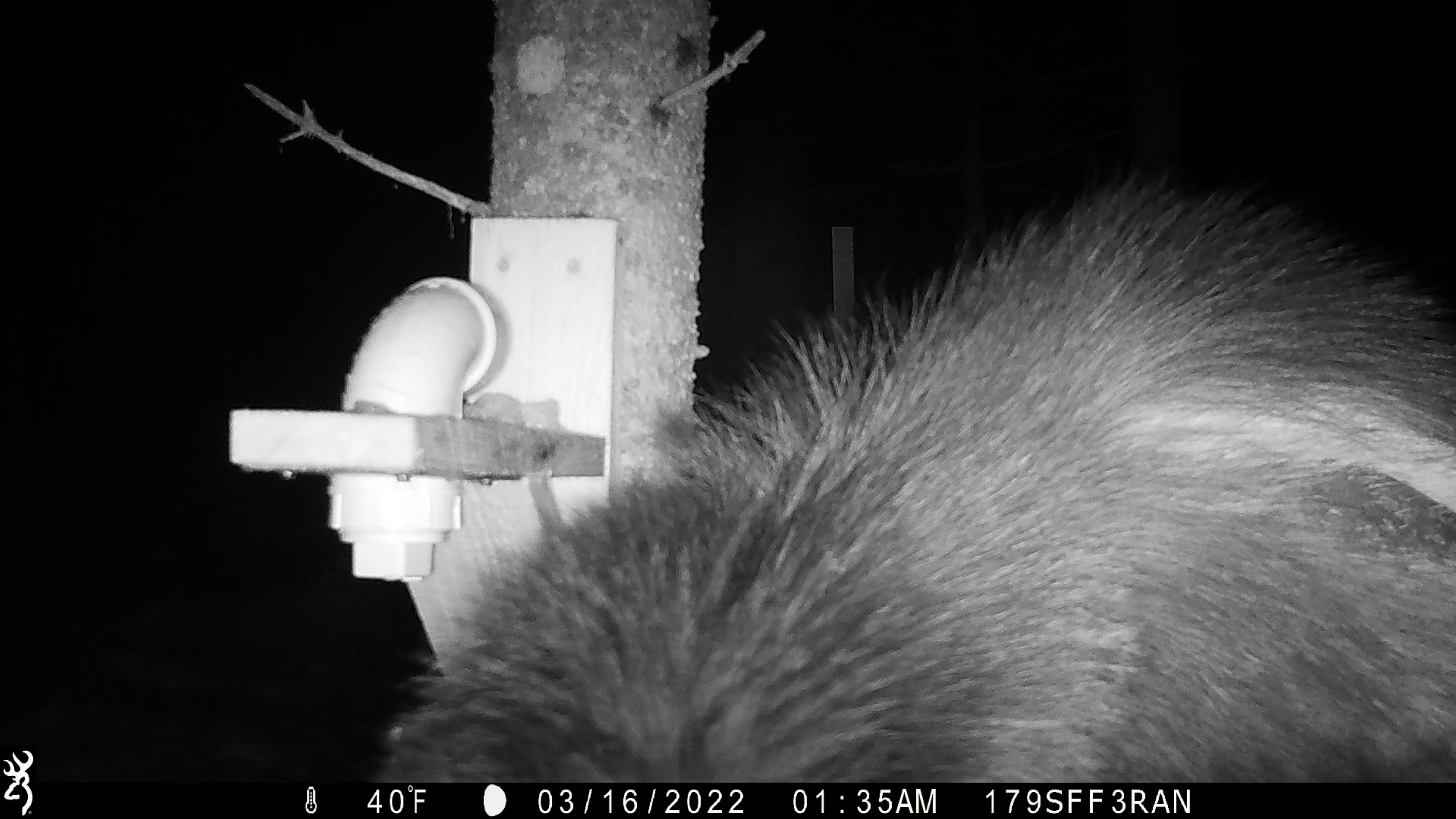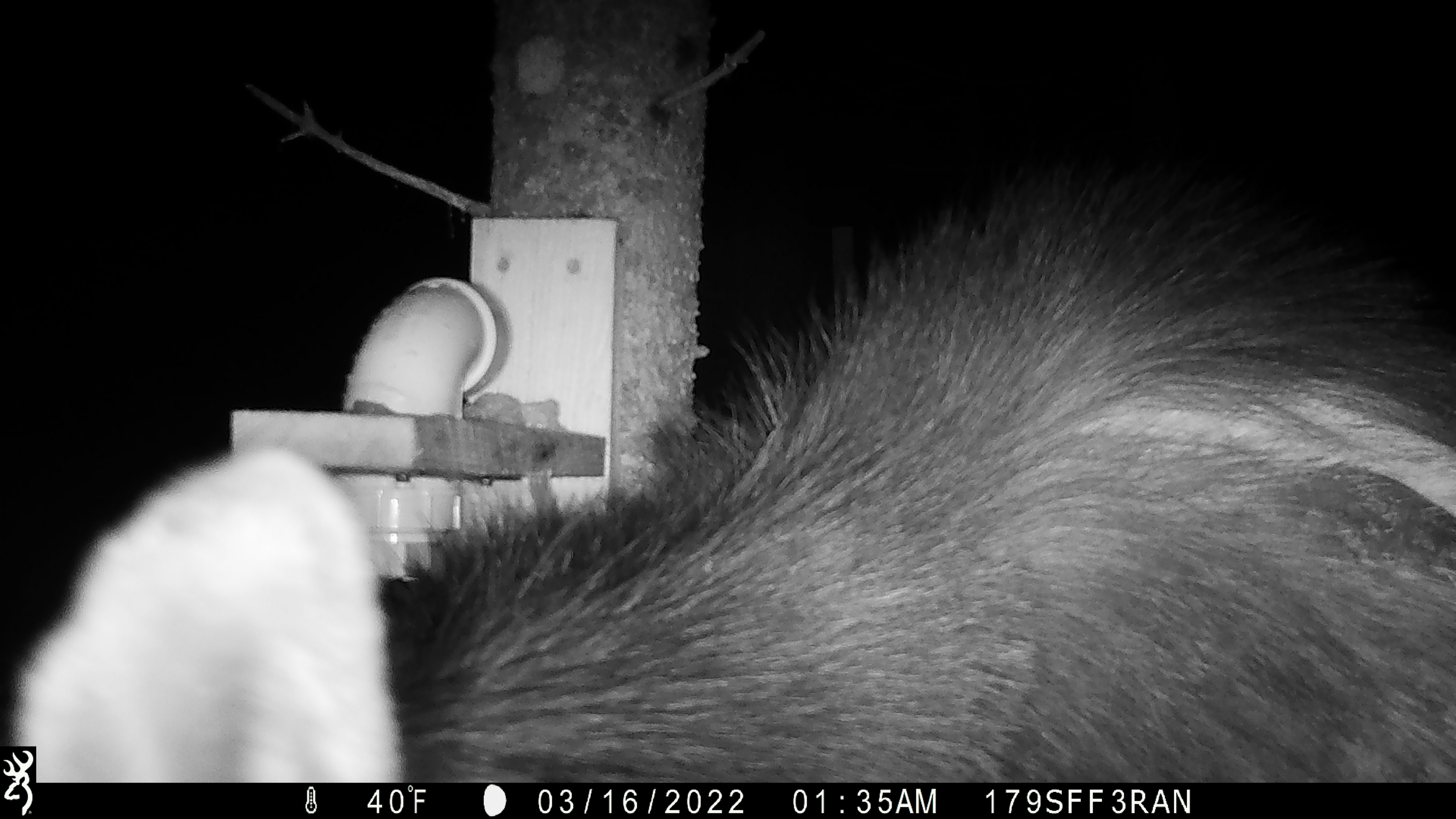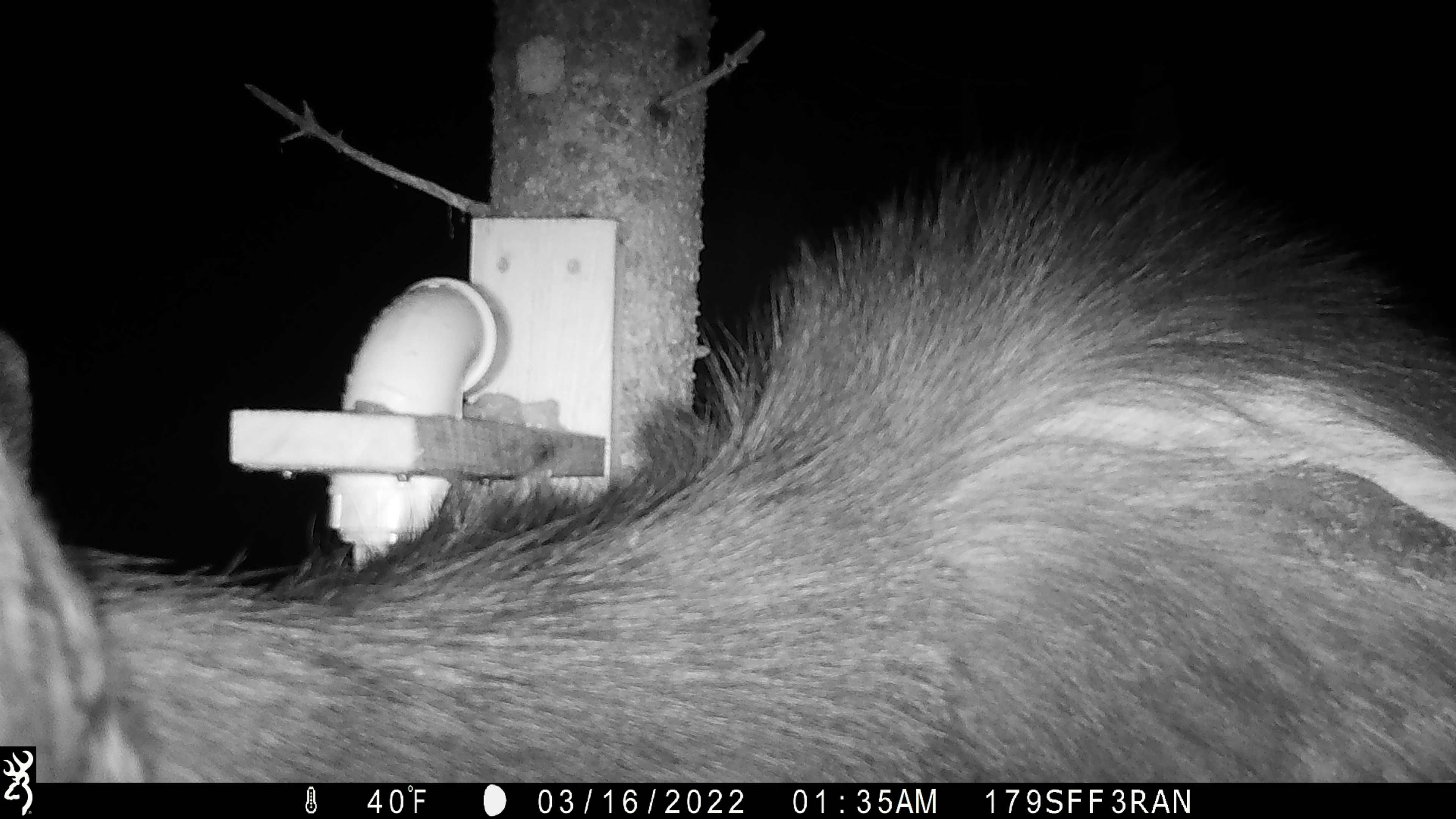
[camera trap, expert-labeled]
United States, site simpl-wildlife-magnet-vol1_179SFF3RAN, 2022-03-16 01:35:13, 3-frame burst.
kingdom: Animalia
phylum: Chordata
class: Mammalia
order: Artiodactyla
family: Cervidae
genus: Alces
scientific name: Alces alces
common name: moose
Moose (Alces alces).